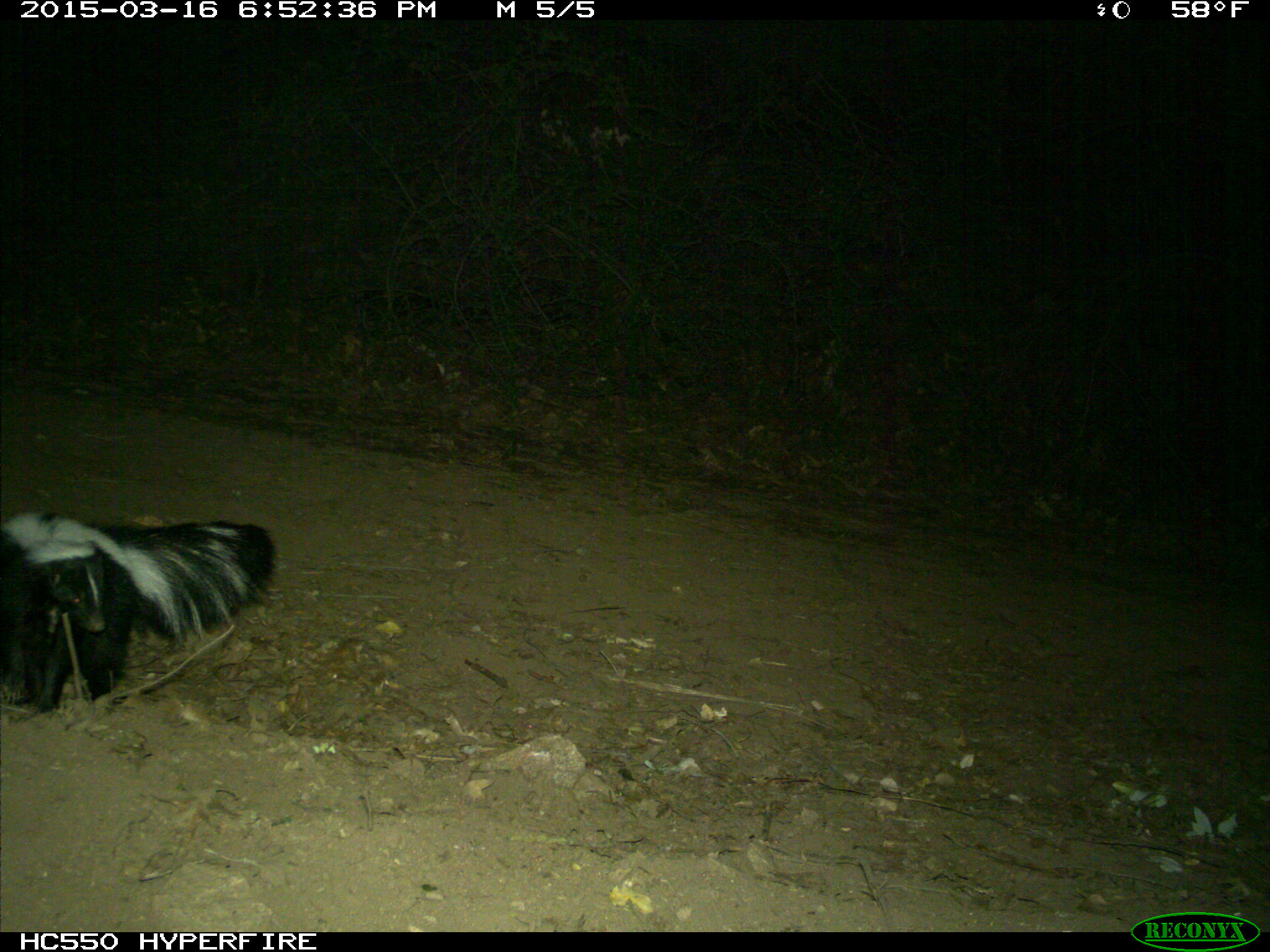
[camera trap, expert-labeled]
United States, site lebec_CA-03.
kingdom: Animalia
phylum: Chordata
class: Mammalia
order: Carnivora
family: Mephitidae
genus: Mephitis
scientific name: Mephitis mephitis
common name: striped skunk